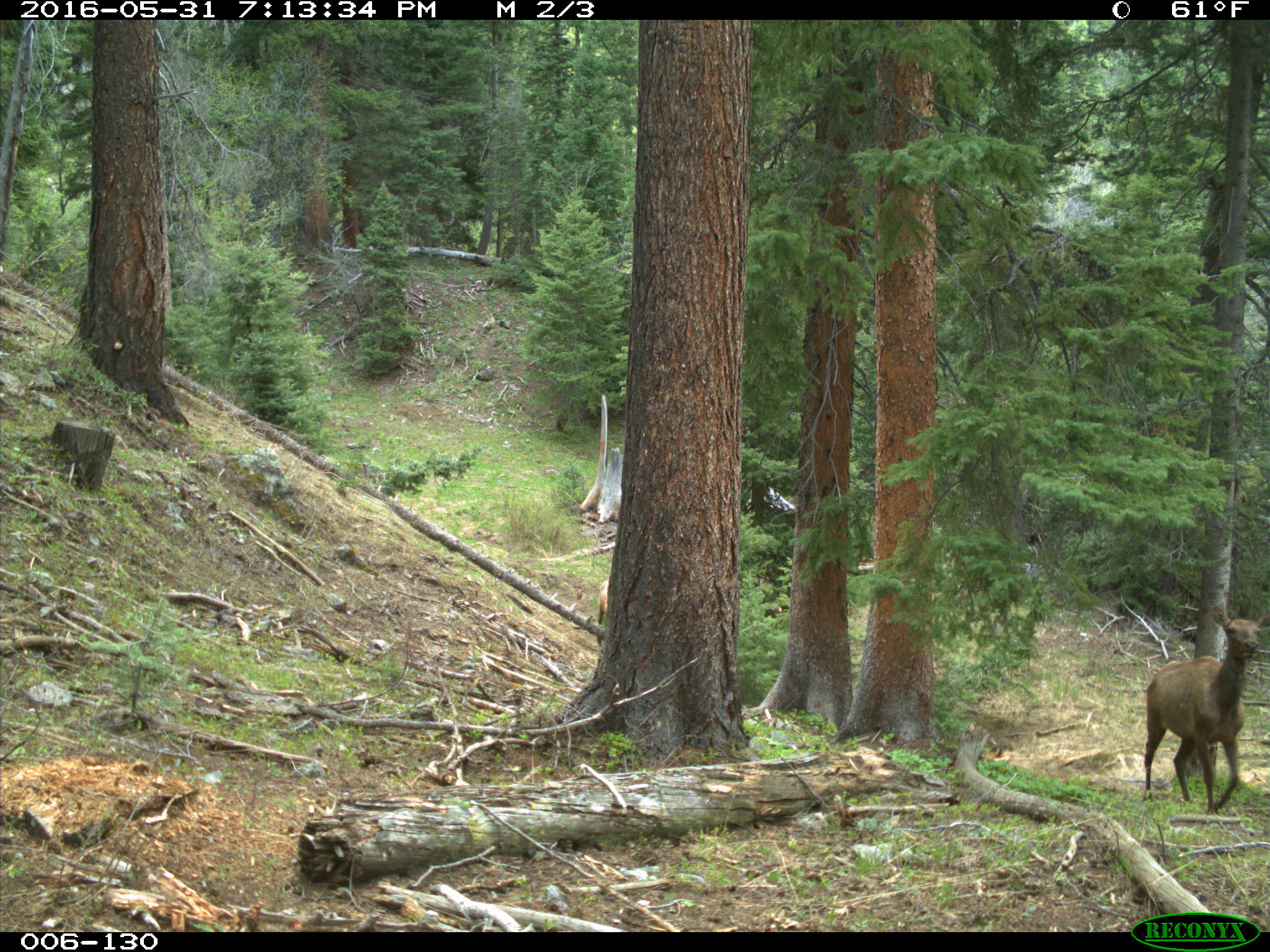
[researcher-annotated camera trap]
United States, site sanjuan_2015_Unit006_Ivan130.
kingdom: Animalia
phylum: Chordata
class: Mammalia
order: Artiodactyla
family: Cervidae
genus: Cervus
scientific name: Cervus elaphus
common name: red deer